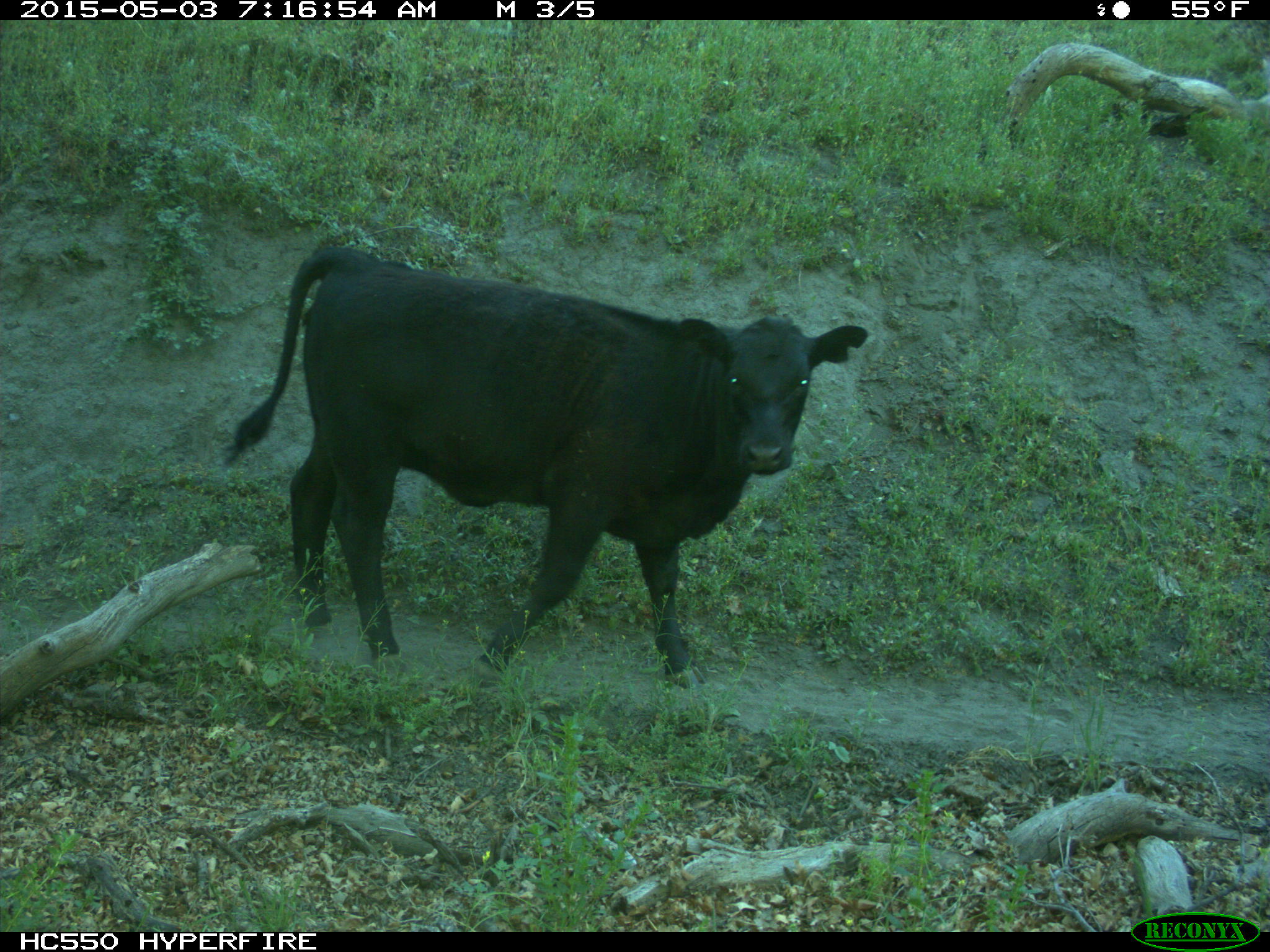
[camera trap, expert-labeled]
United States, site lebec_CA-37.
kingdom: Animalia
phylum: Chordata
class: Mammalia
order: Artiodactyla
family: Bovidae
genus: Bos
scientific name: Bos taurus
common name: domestic cow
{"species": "Bos taurus (domestic cow)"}